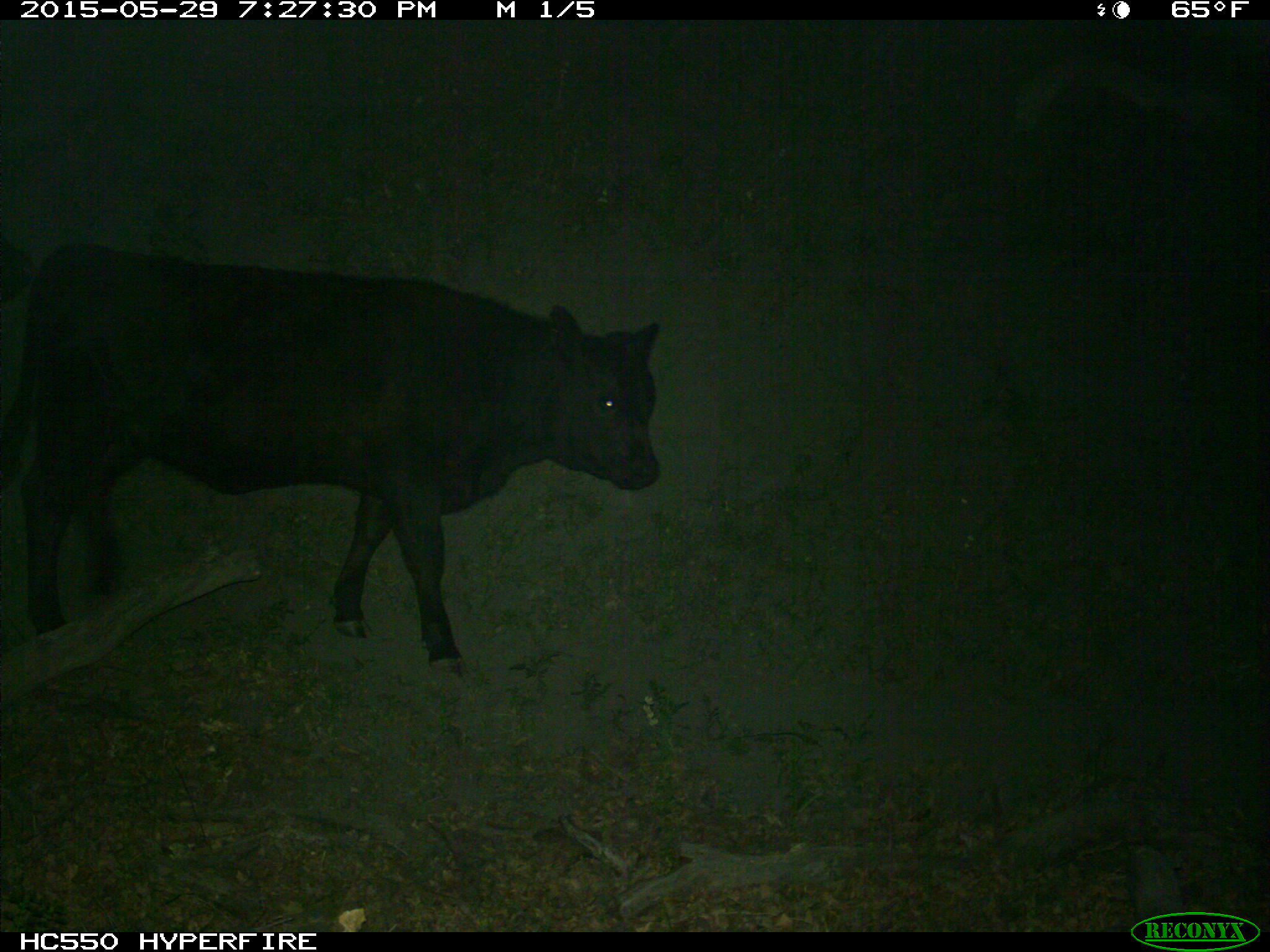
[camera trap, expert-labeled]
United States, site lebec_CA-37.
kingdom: Animalia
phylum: Chordata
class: Mammalia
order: Artiodactyla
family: Bovidae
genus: Bos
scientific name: Bos taurus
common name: domestic cow